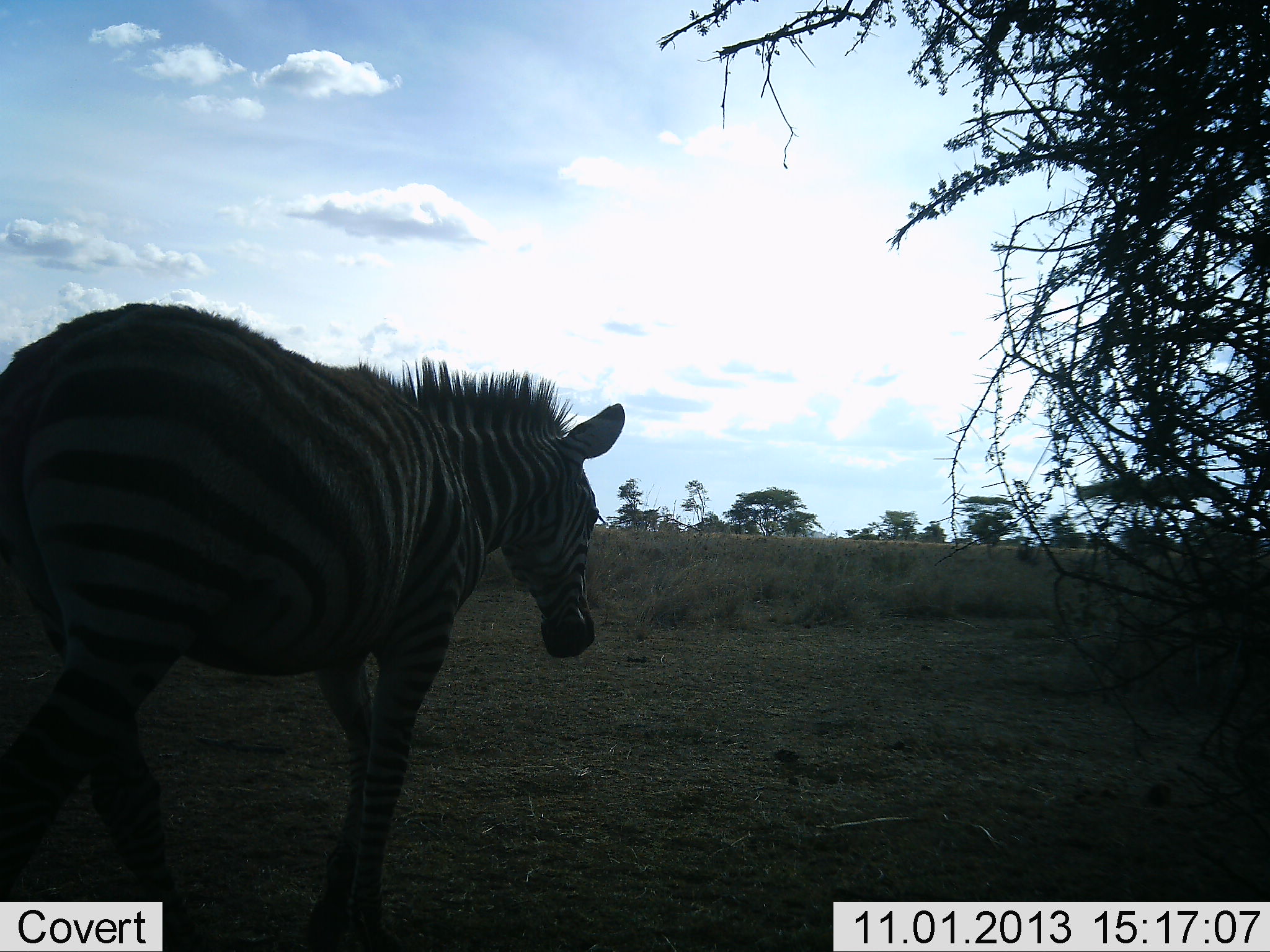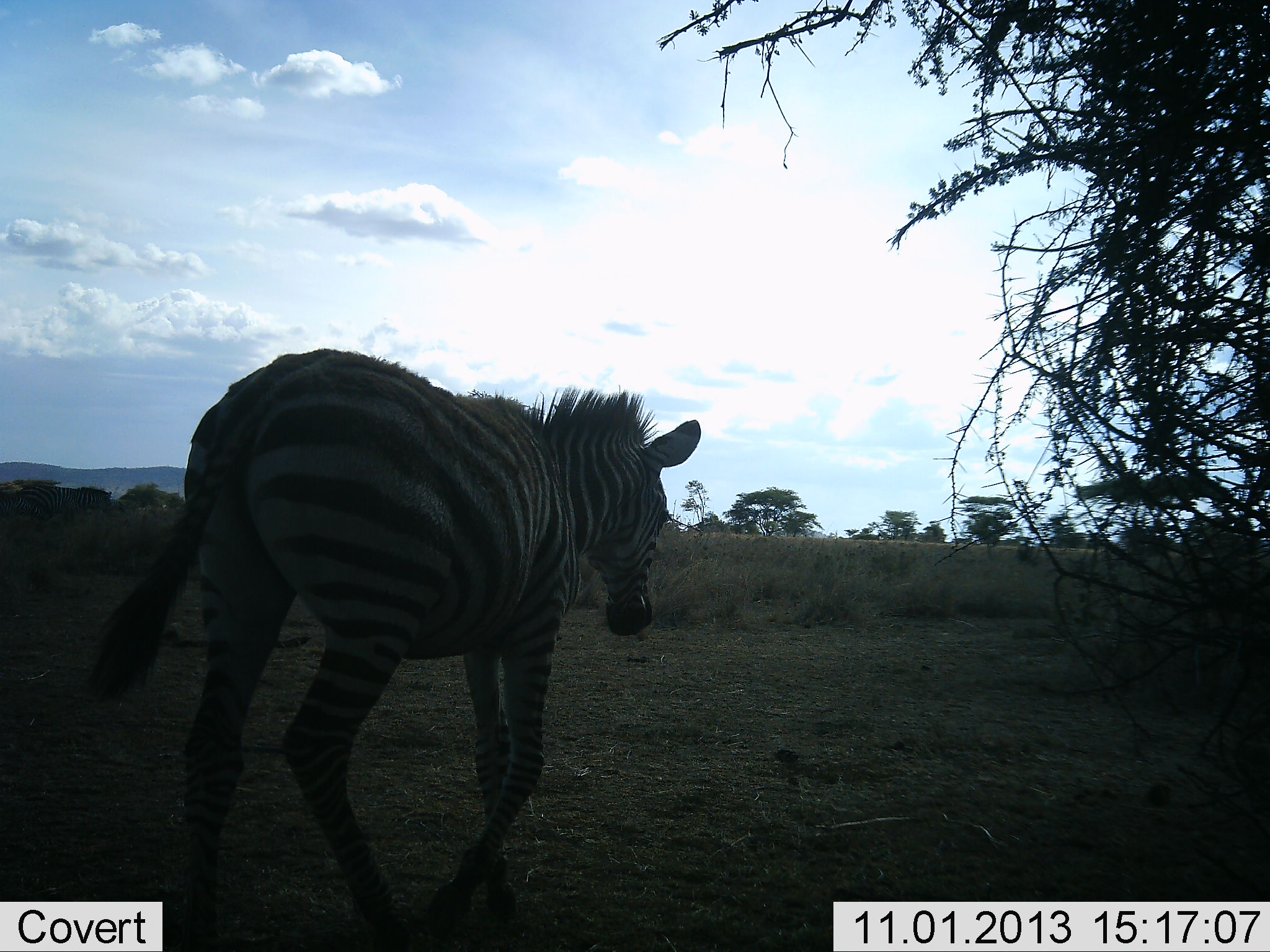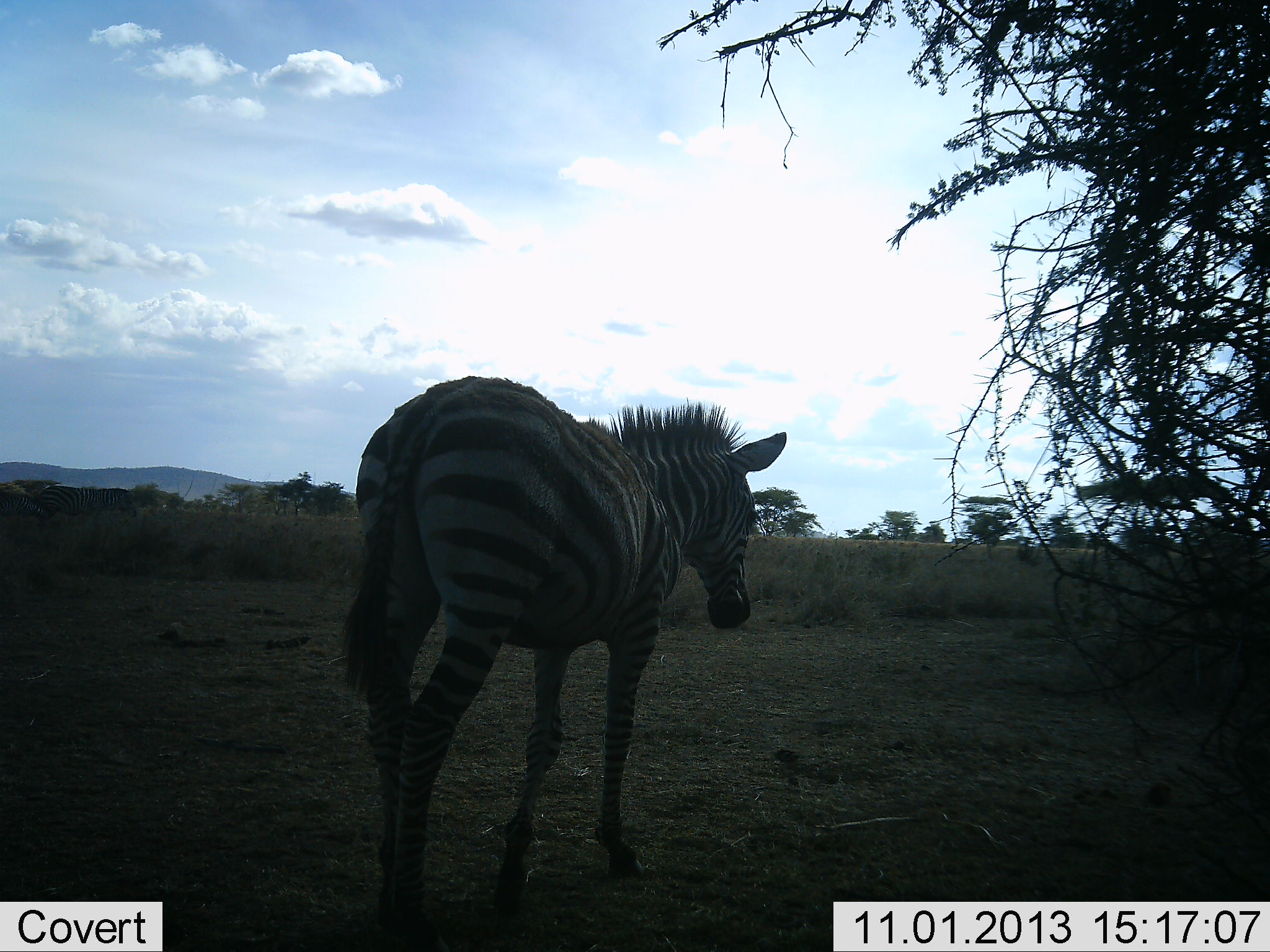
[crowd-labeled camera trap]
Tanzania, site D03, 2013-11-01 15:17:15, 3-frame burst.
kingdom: Animalia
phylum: Chordata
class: Mammalia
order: Perissodactyla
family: Equidae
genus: Equus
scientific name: Equus quagga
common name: plains zebra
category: zebra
Zebra (plains zebra) (Equus quagga), count 1. Behavior (volunteer vote fractions): standing 0%, resting 0%, moving 100%, interacting 0%. Young present (vote fraction): 0%. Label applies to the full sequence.